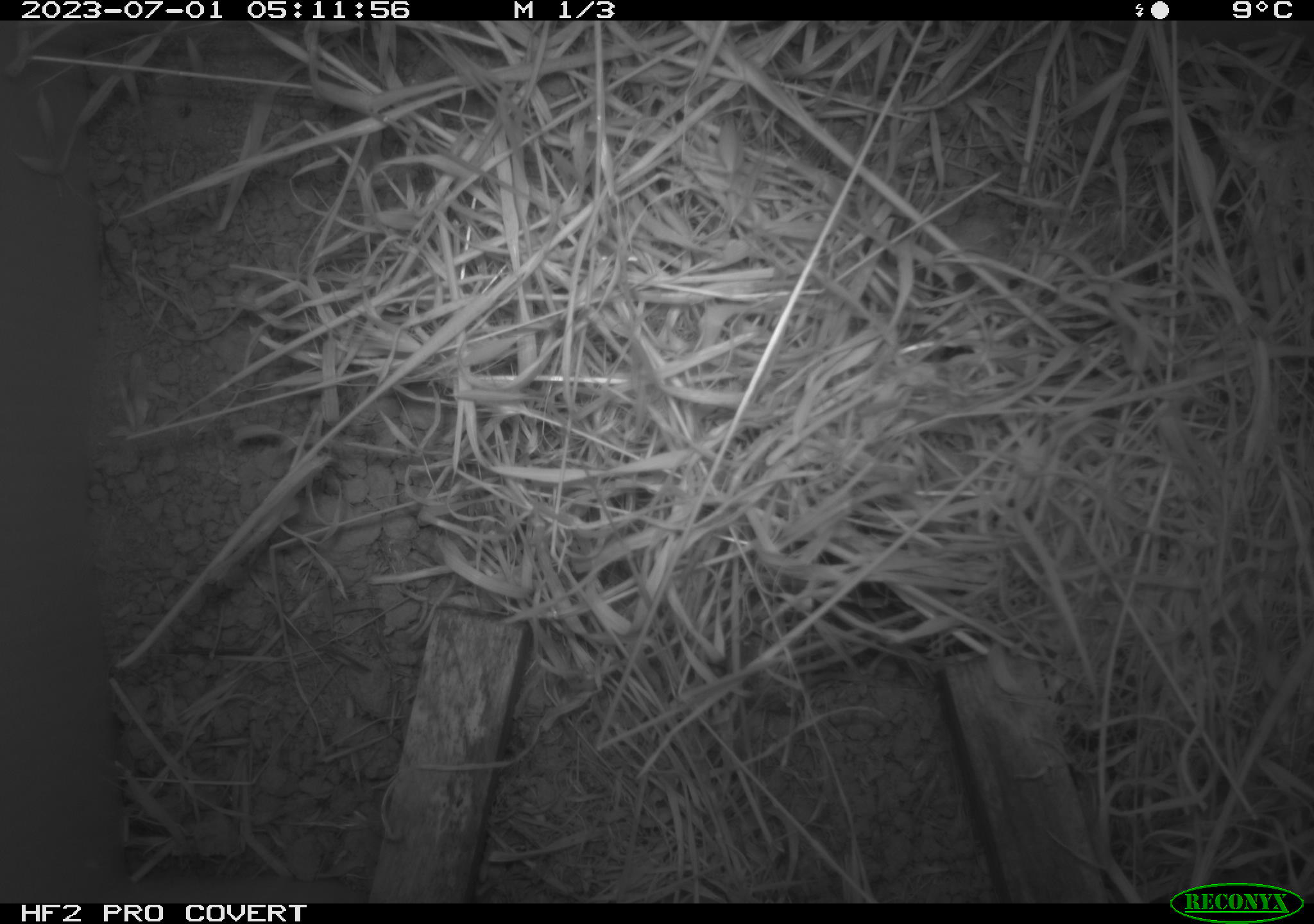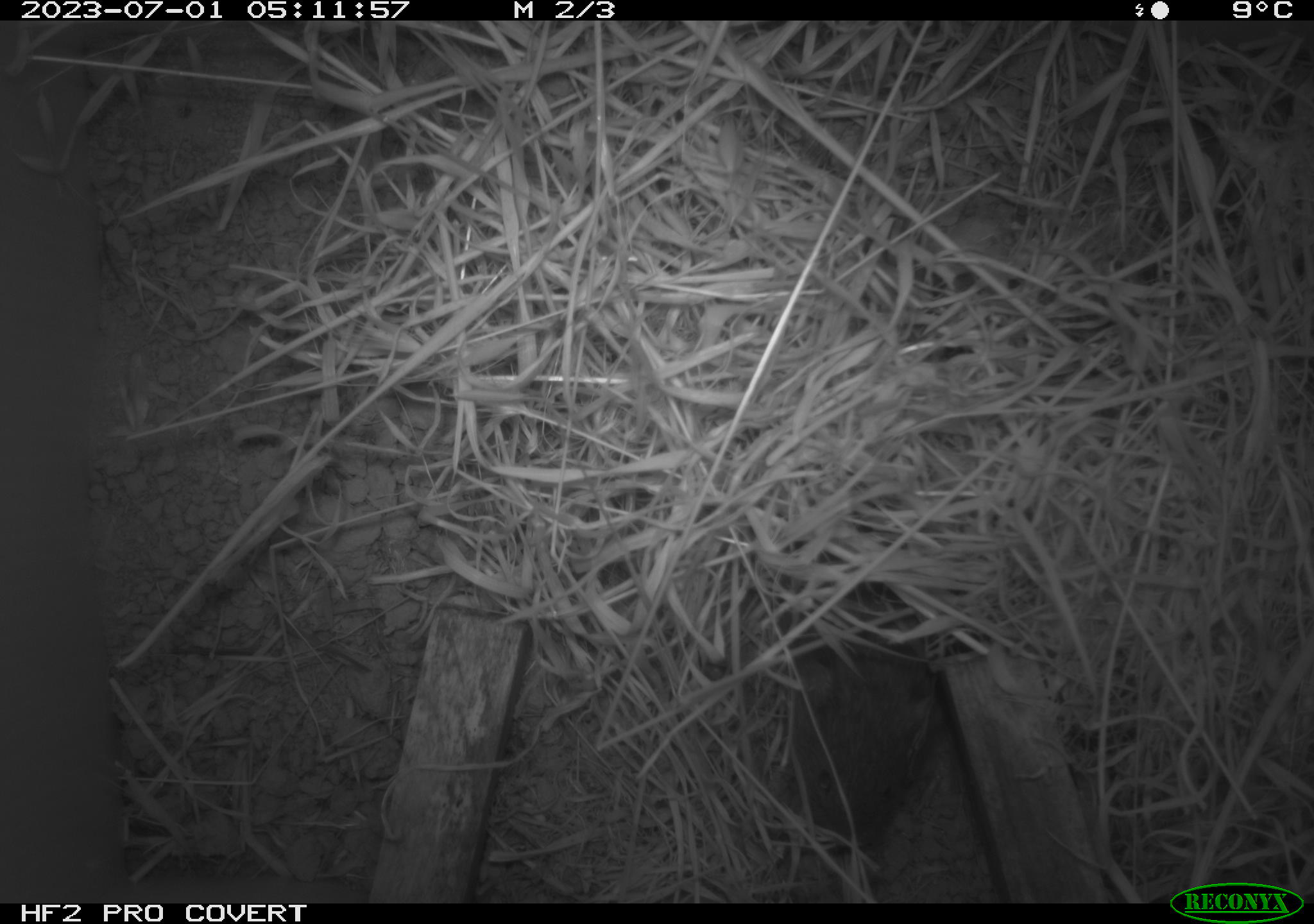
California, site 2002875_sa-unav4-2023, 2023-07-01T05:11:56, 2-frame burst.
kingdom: Animalia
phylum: Chordata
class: Mammalia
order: Rodentia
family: Cricetidae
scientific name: Arvicolinae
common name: voles, lemmings, and muskrats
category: arvicolinae subfamily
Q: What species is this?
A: Arvicolinae subfamily (voles, lemmings, and muskrats) (Arvicolinae).